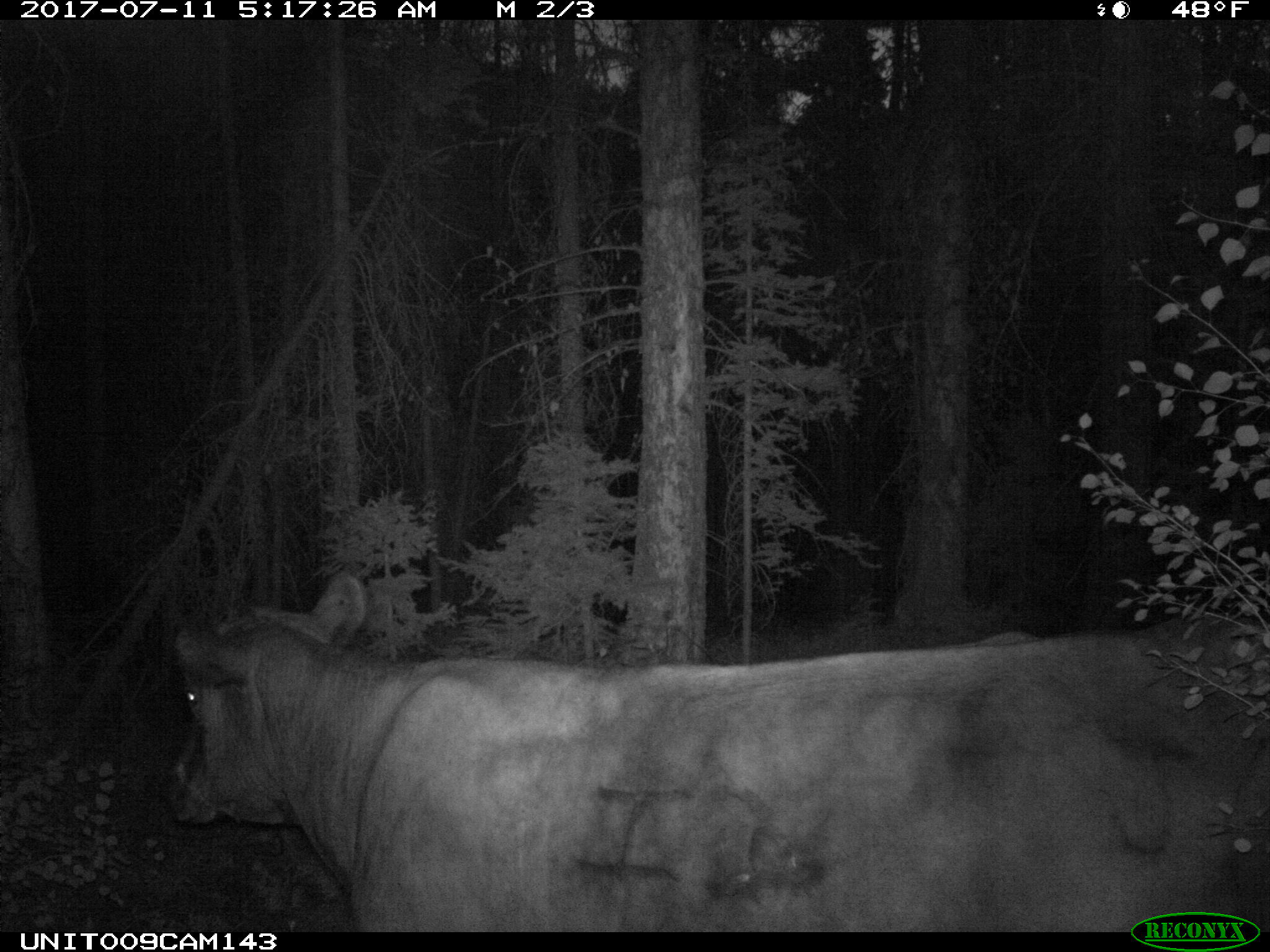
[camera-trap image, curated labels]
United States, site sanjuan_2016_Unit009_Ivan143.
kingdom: Animalia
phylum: Chordata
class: Mammalia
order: Artiodactyla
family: Bovidae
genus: Bos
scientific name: Bos taurus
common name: domestic cow